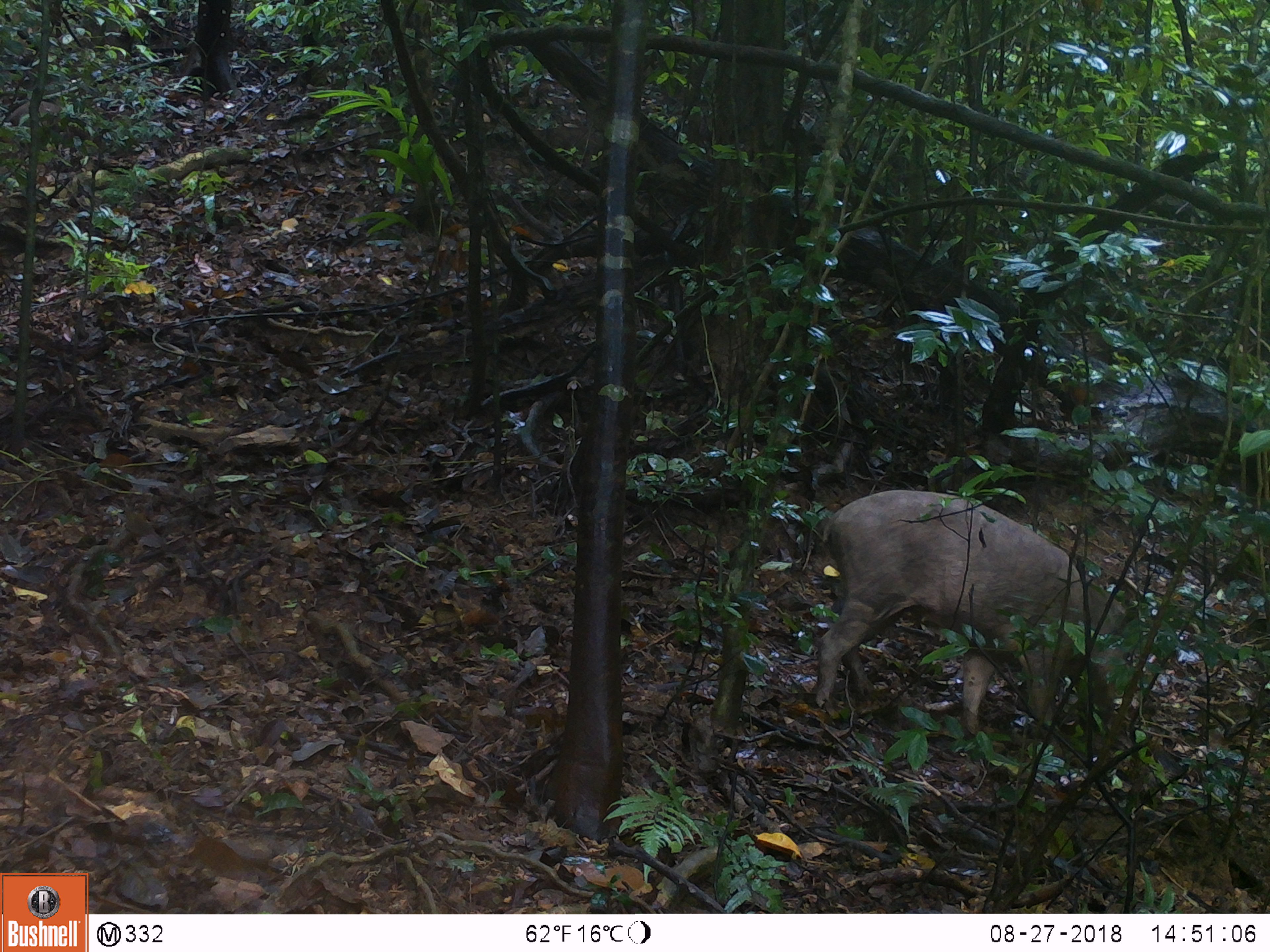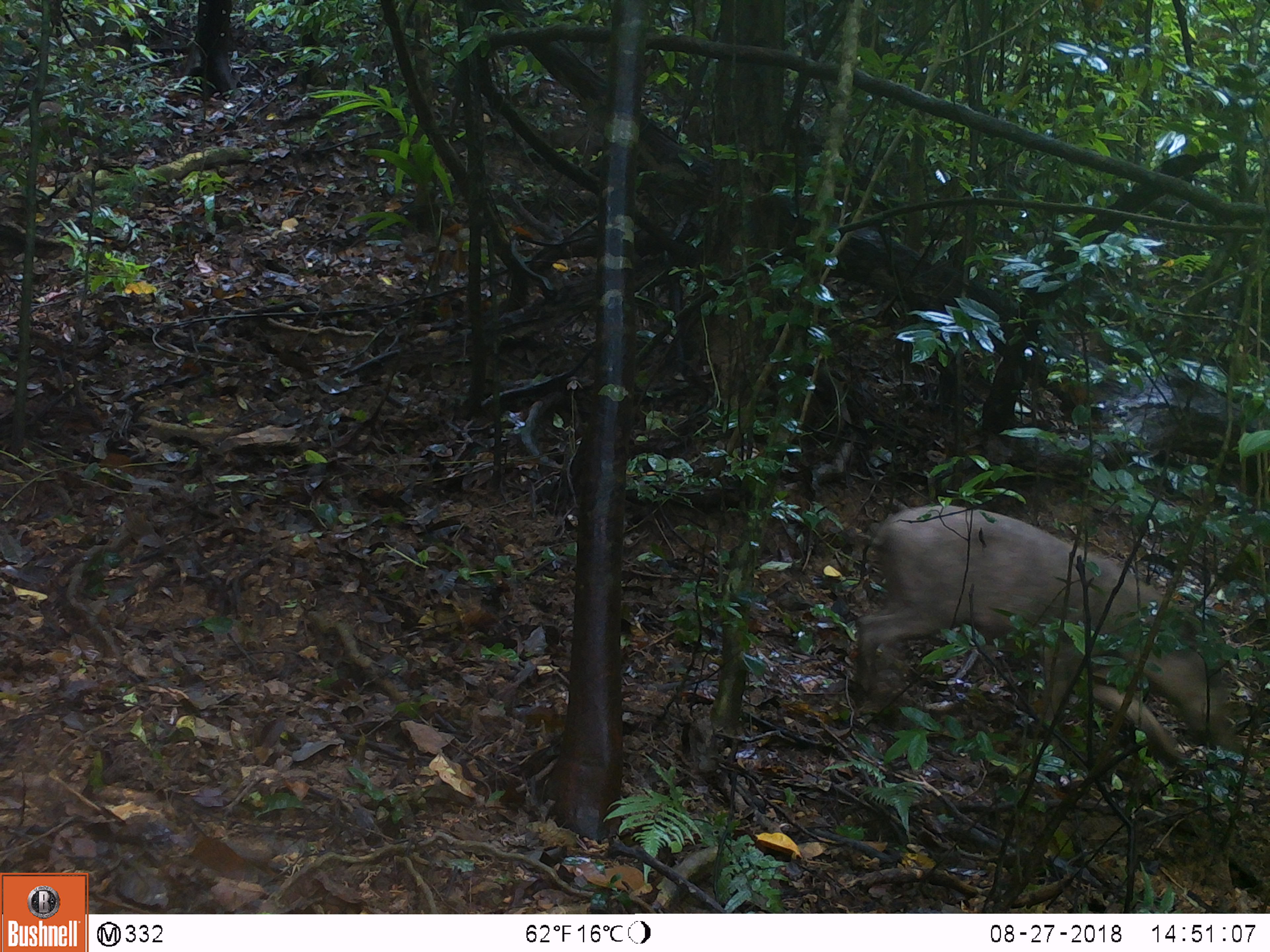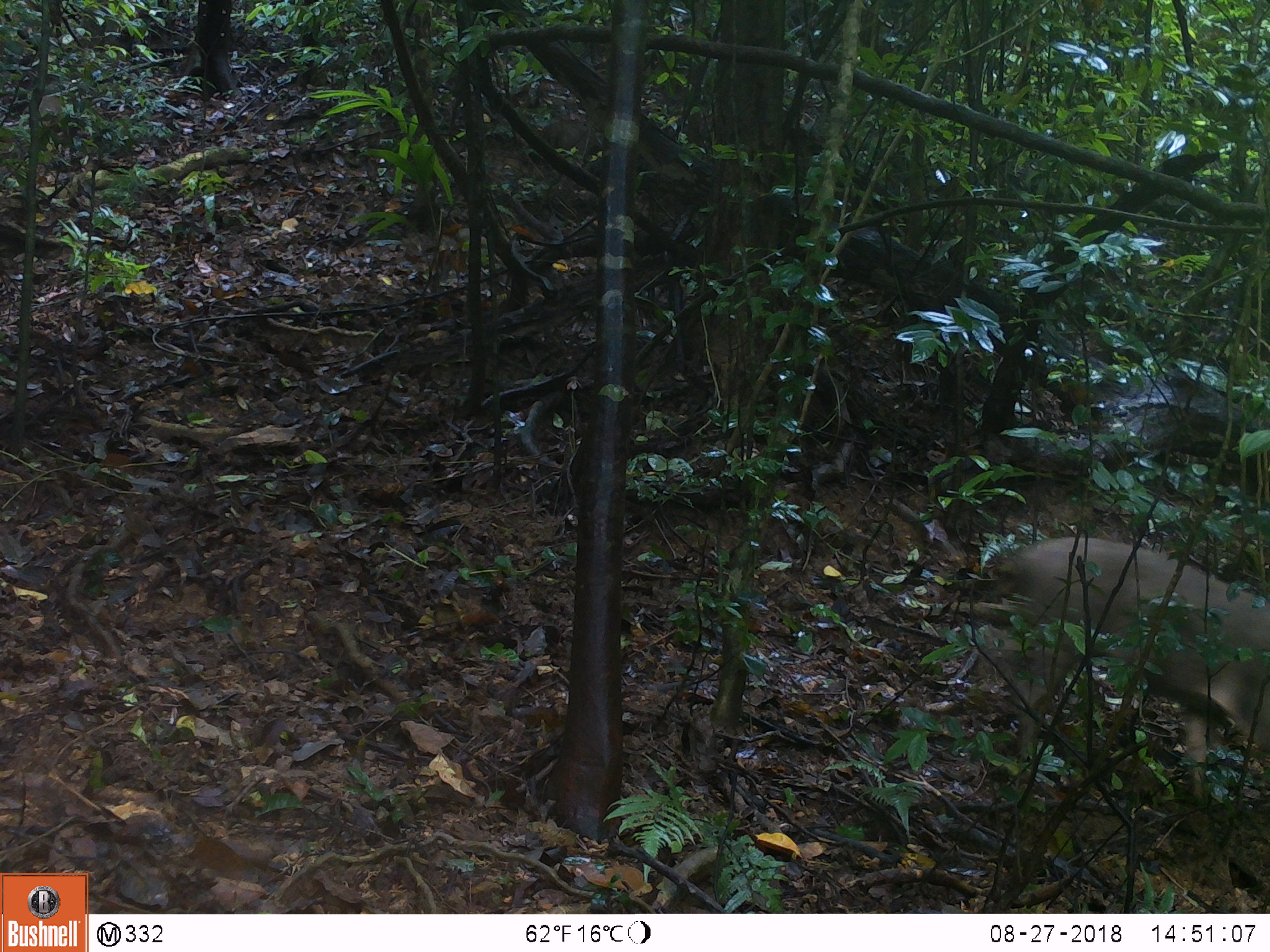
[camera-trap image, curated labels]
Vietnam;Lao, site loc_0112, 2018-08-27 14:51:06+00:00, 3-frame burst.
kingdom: Animalia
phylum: Chordata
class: Mammalia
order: Artiodactyla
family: Suidae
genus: Sus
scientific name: Sus scrofa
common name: eurasian wild pig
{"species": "eurasian wild pig (Sus scrofa)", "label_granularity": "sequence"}